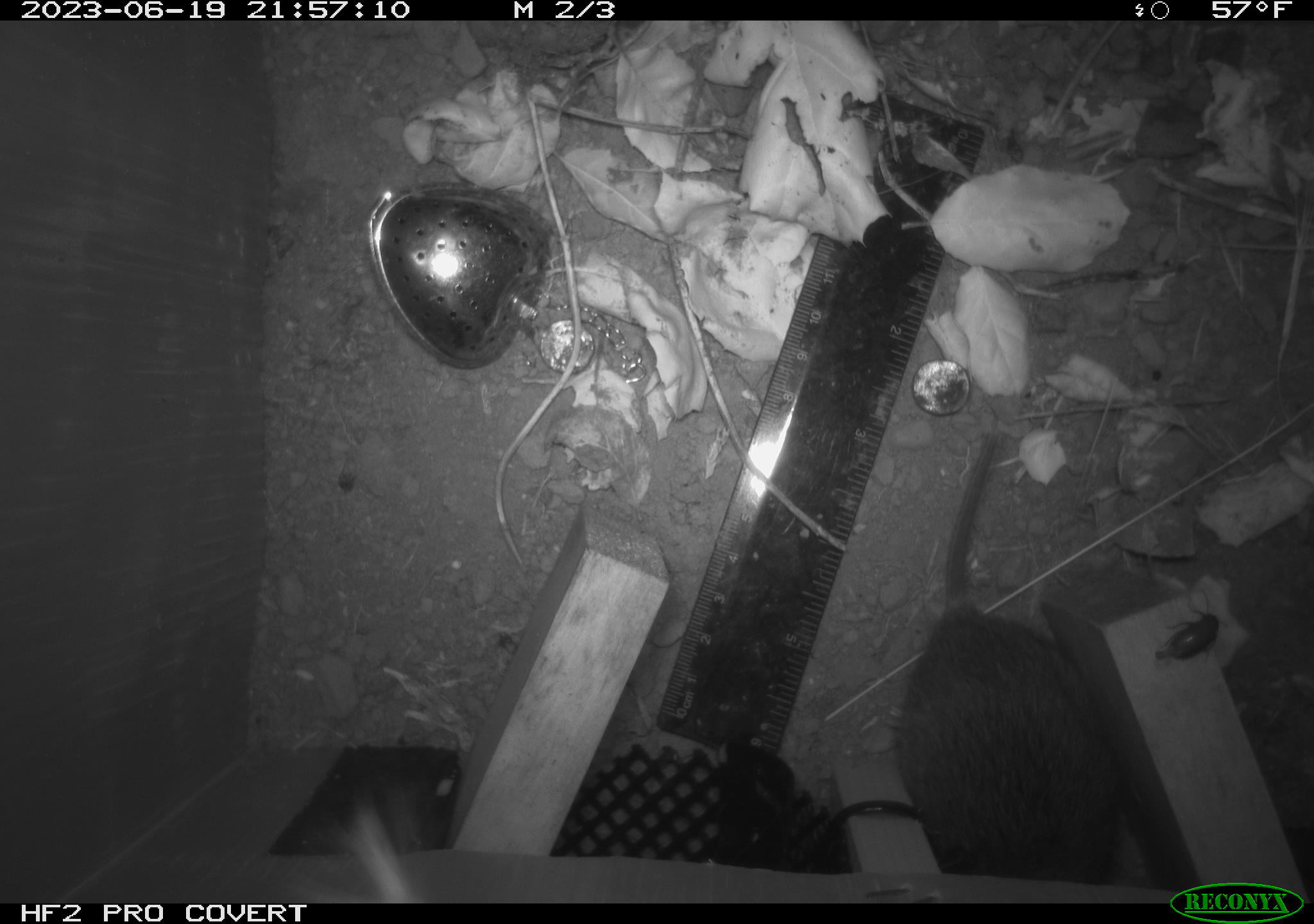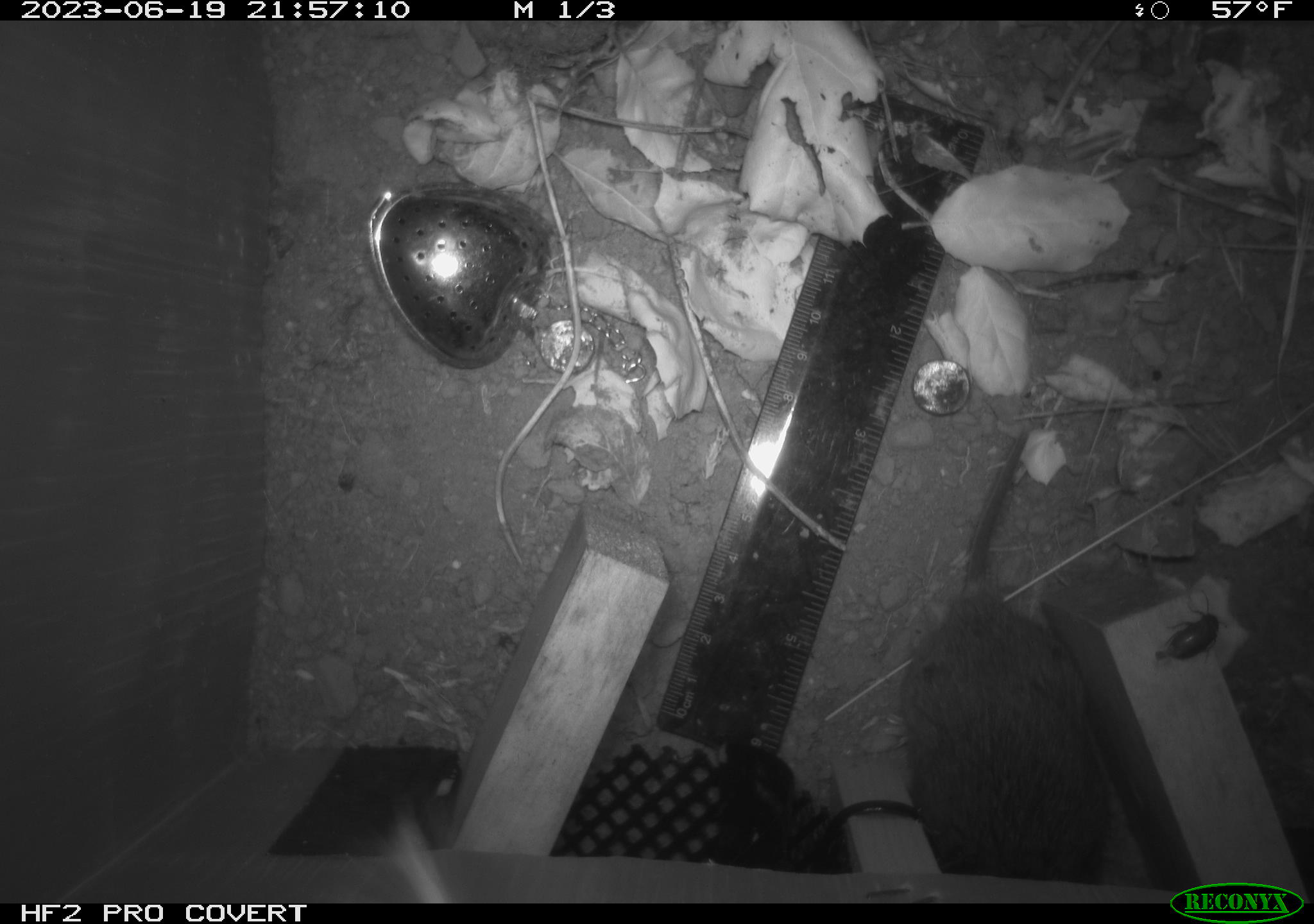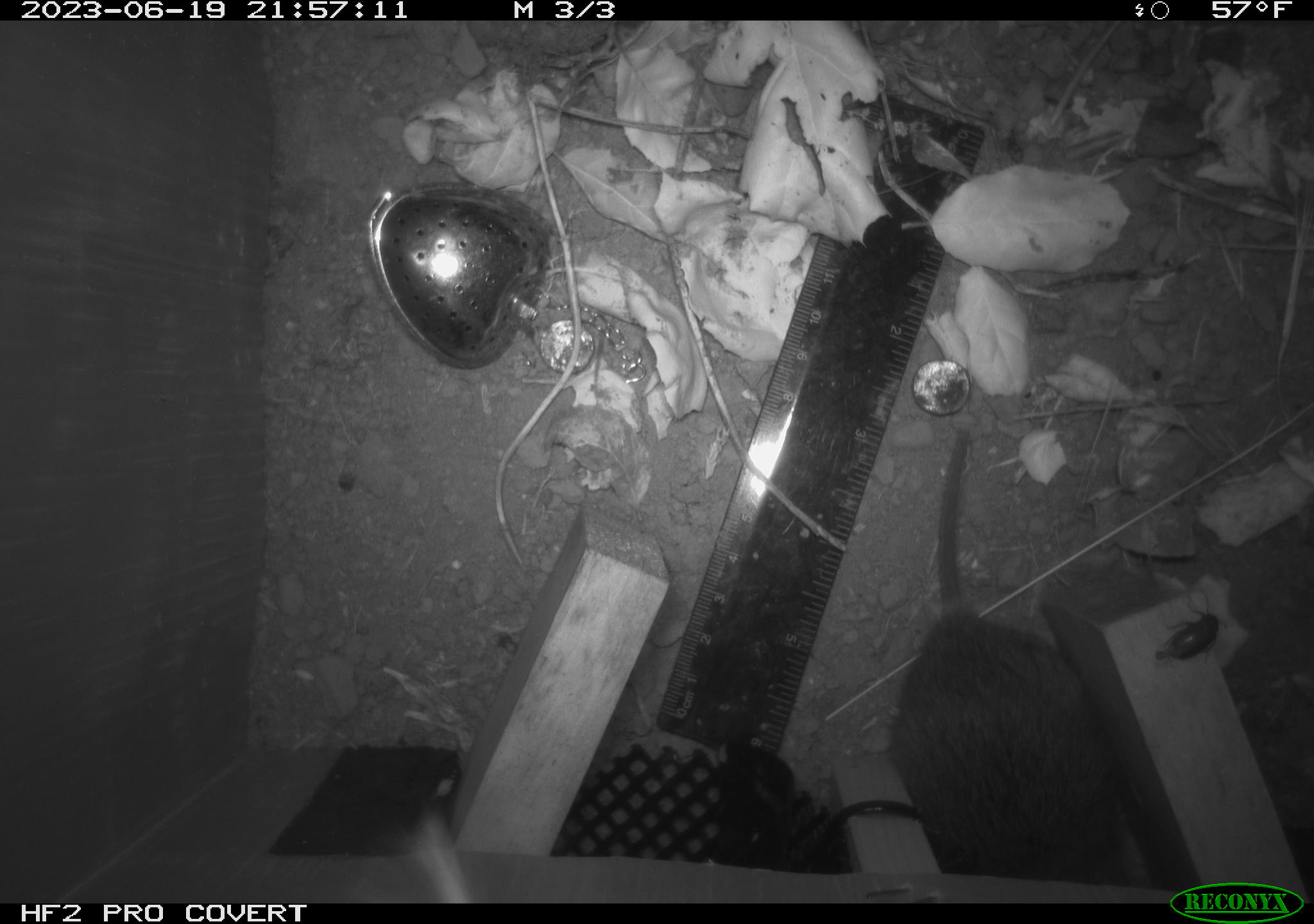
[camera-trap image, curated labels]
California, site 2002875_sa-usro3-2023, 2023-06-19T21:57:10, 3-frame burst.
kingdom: Animalia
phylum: Chordata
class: Mammalia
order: Rodentia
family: Cricetidae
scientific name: Arvicolinae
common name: voles, lemmings, and muskrats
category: arvicolinae subfamily